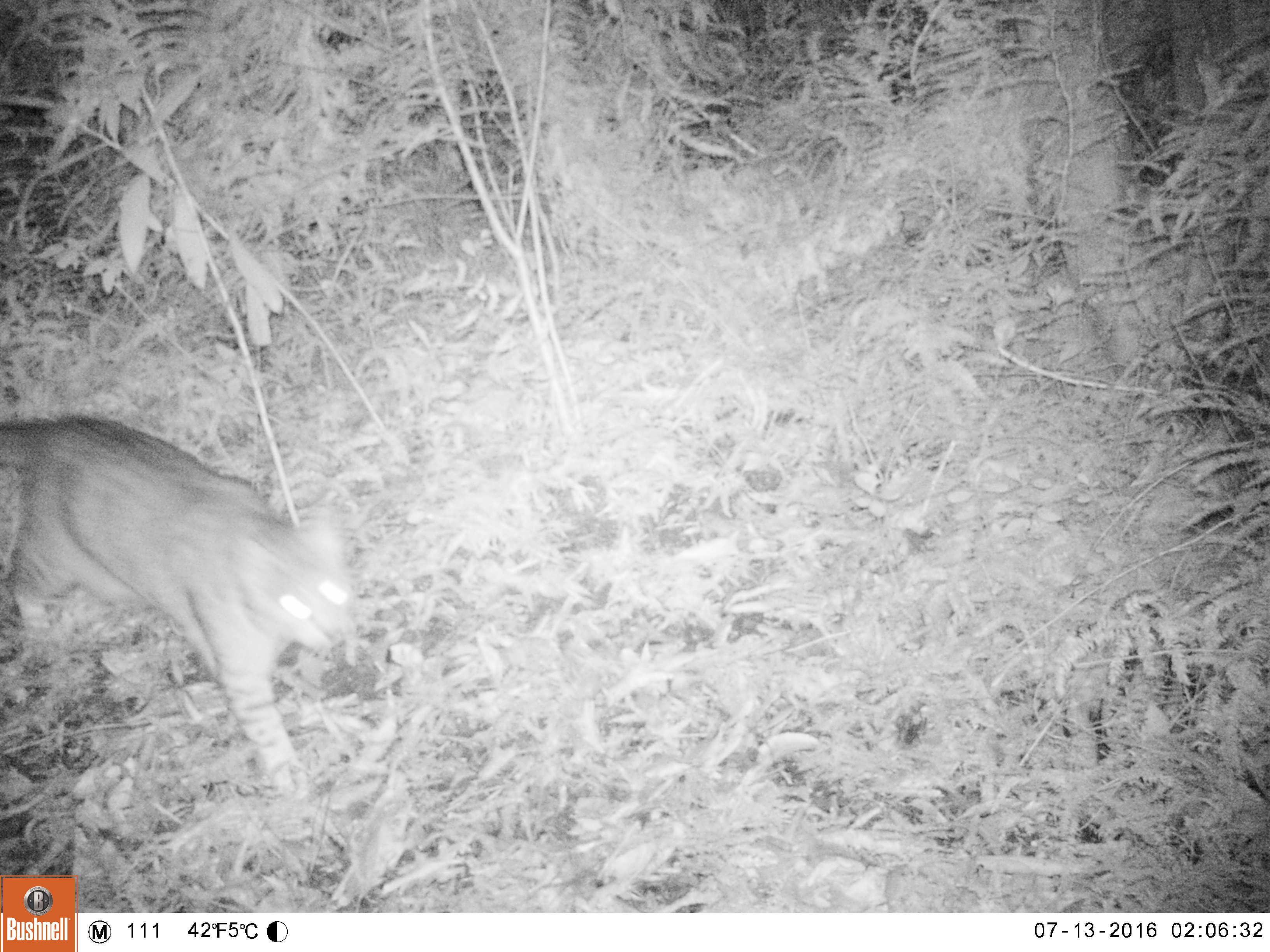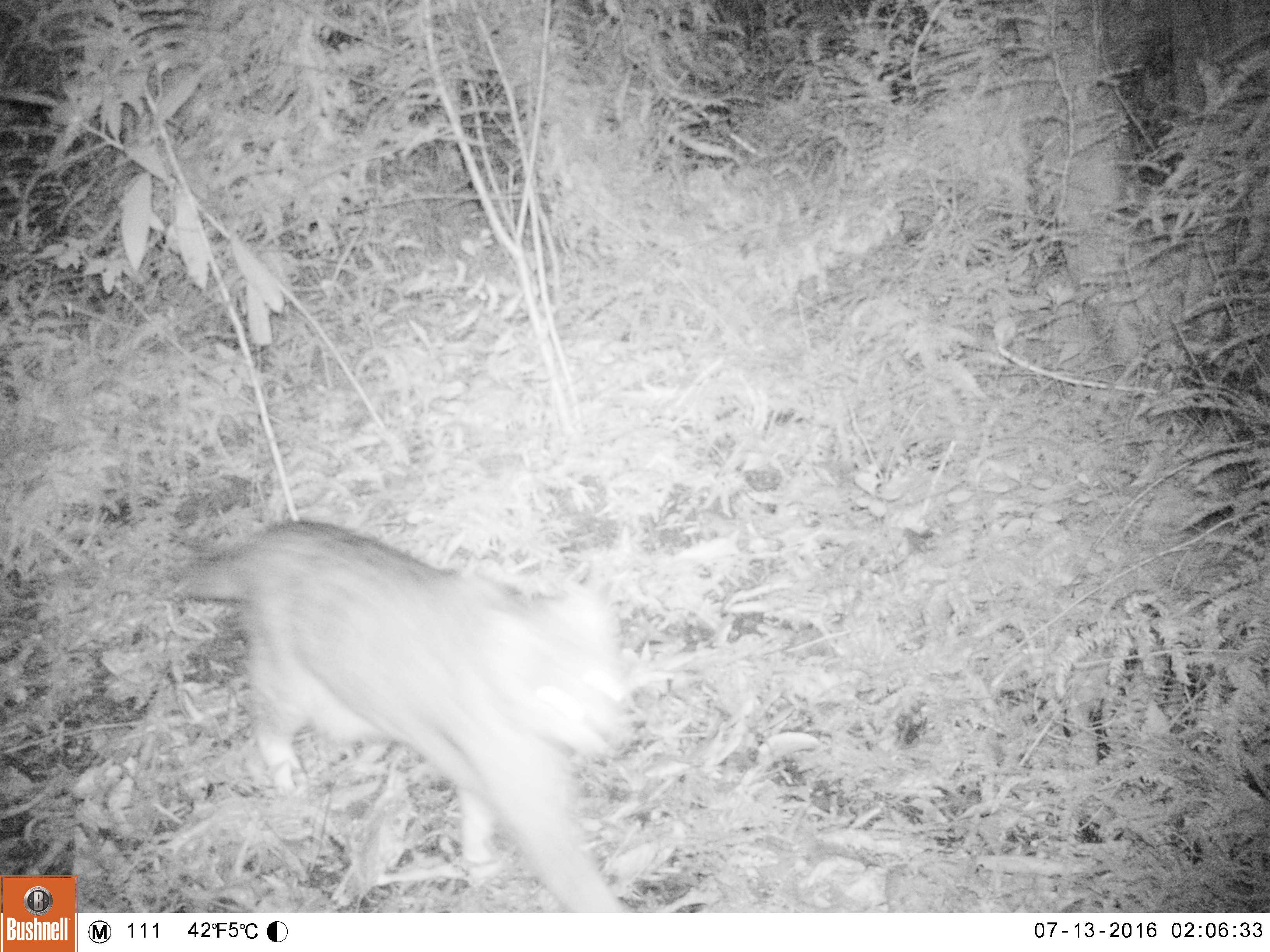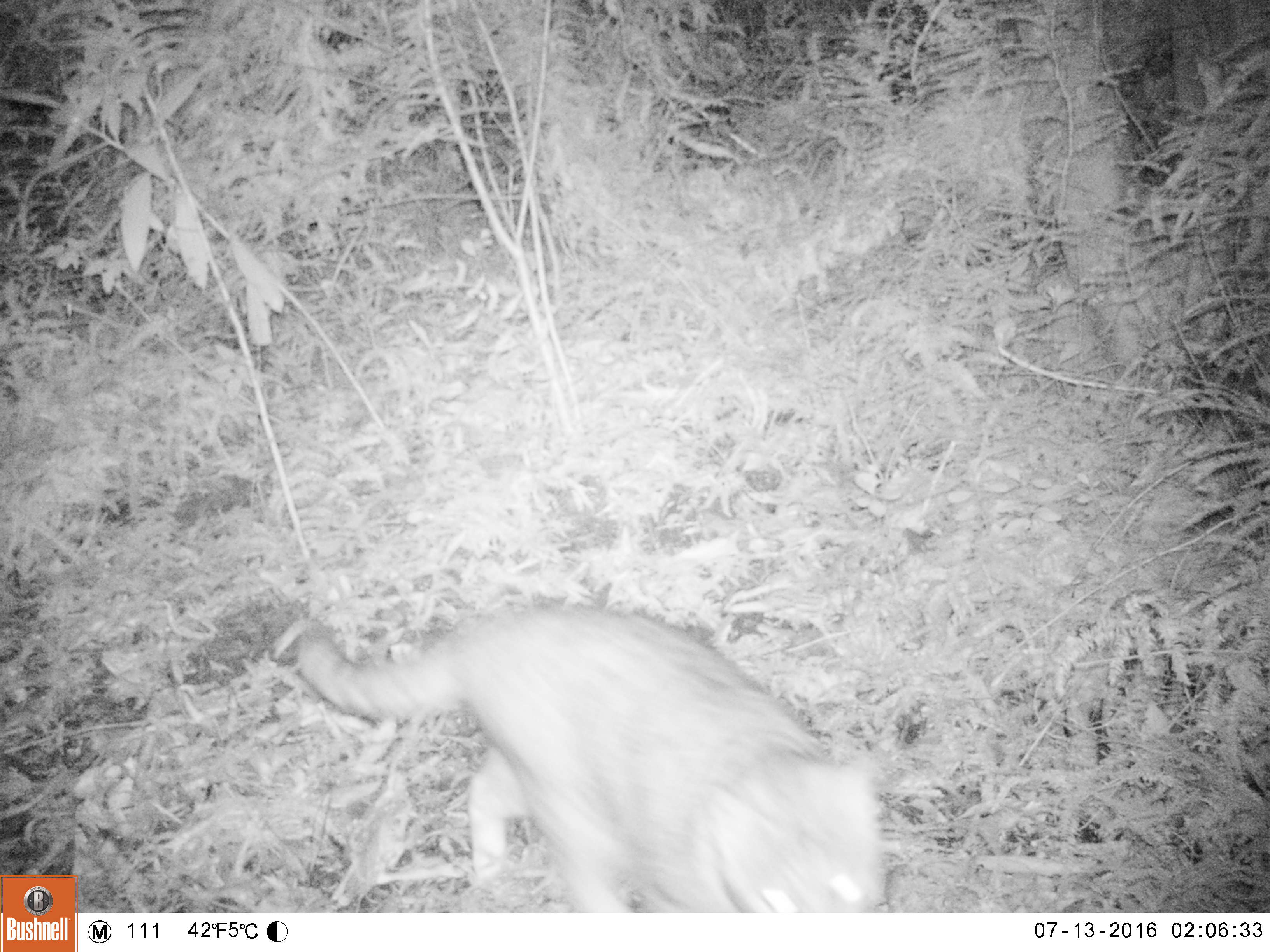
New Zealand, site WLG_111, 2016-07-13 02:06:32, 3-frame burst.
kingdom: Animalia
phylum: Chordata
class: Mammalia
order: Carnivora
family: Felidae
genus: Felis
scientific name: Felis catus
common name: domestic cat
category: cat